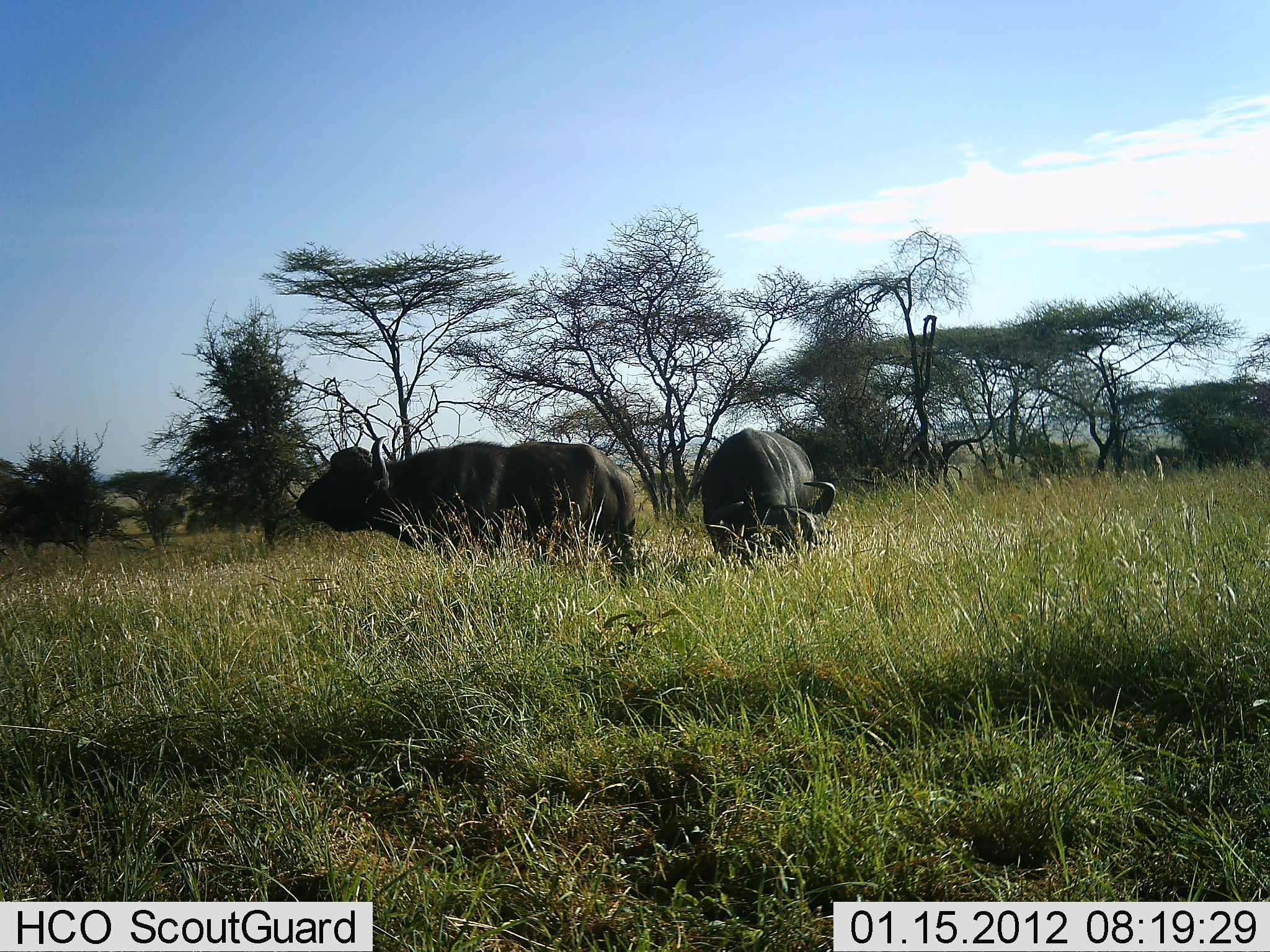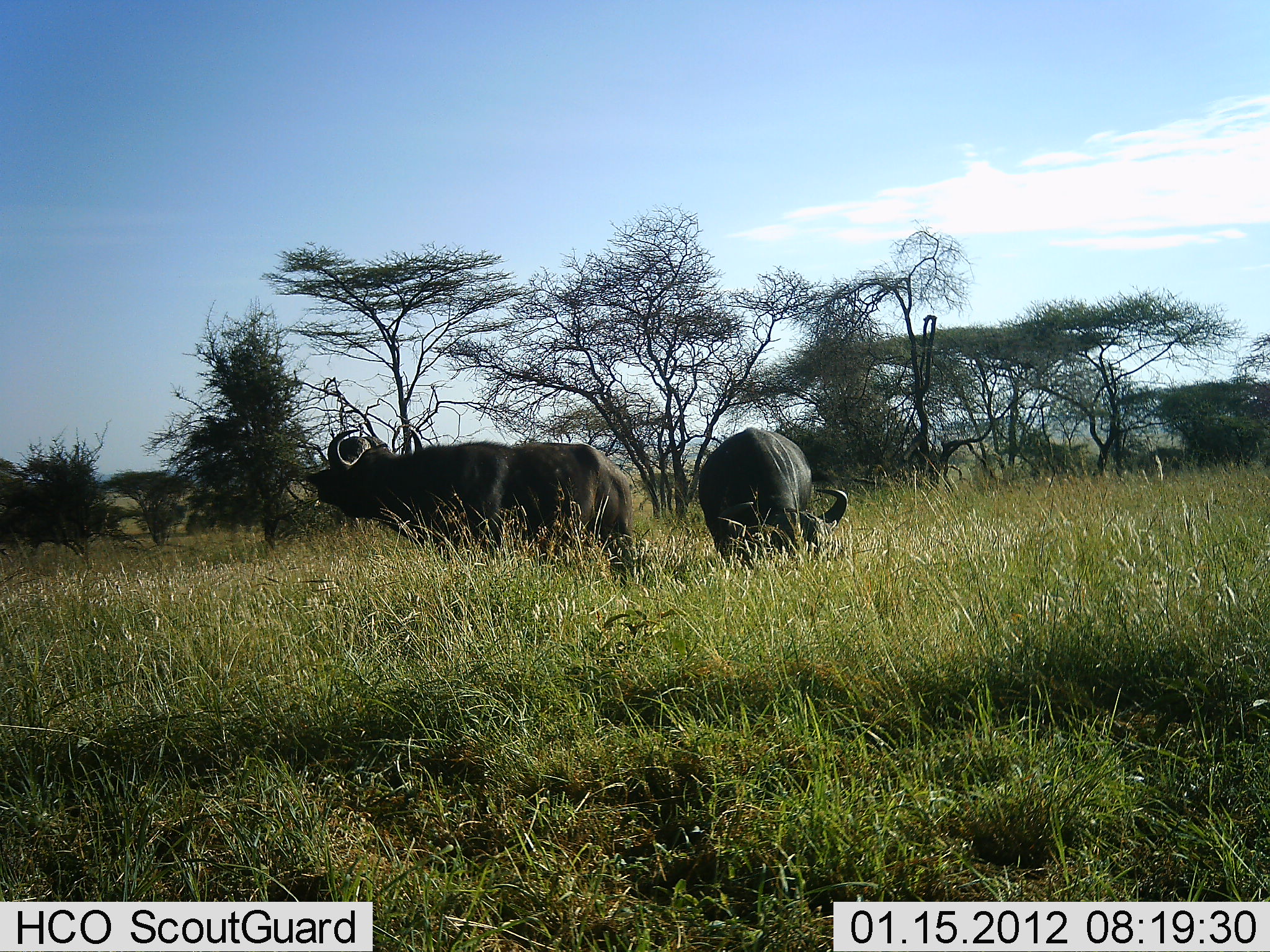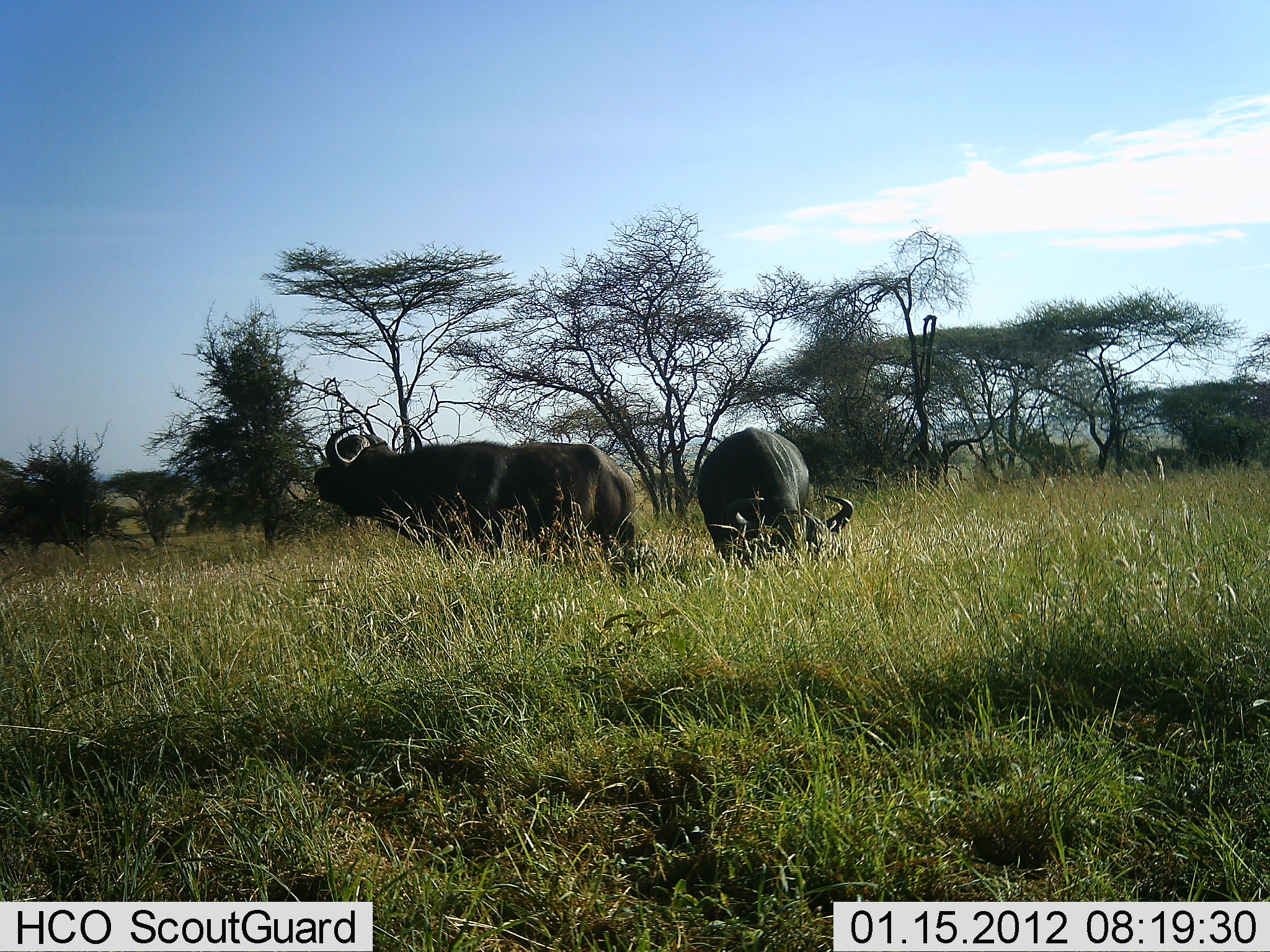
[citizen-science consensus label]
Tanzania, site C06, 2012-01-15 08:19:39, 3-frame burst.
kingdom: Animalia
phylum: Chordata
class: Mammalia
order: Artiodactyla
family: Bovidae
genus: Syncerus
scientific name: Syncerus caffer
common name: cape buffalo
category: buffalo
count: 2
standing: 63%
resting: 4%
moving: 7%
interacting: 0%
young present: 0%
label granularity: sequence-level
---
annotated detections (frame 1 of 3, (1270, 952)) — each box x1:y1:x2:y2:
animal: 294:435:639:574; 697:427:842:577; 1141:449:1166:492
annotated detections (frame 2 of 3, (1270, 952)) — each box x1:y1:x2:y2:
animal: 302:426:638:587; 696:426:852:572; 1137:449:1163:482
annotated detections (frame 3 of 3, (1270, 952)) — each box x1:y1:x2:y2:
animal: 303:423:641:581; 693:426:859:573; 1138:449:1166:484